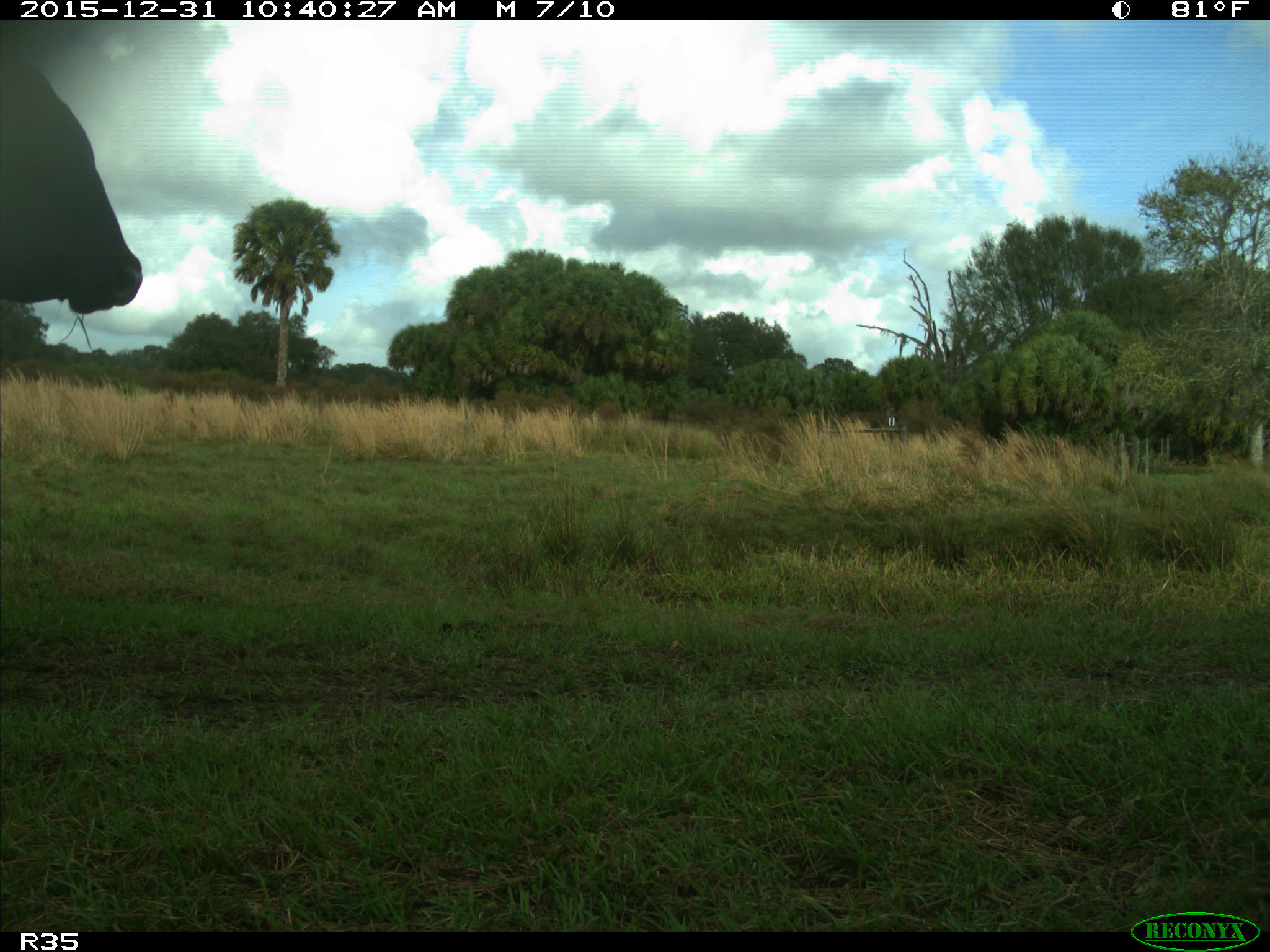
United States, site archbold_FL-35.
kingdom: Animalia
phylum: Chordata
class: Mammalia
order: Artiodactyla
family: Bovidae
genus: Bos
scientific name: Bos taurus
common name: domestic cow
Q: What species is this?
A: Bos taurus (domestic cow).